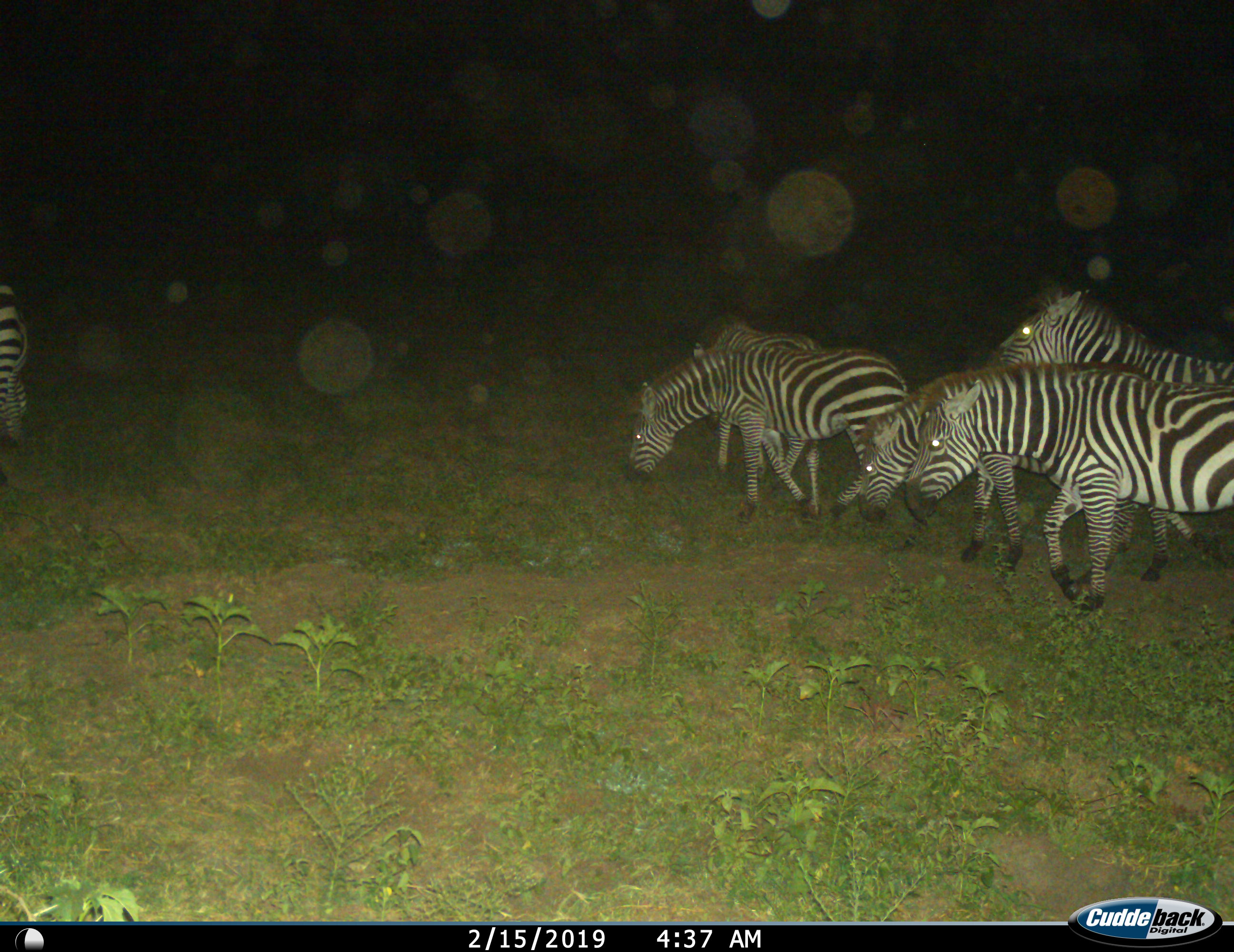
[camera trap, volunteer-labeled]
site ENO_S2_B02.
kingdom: Animalia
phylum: Chordata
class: Mammalia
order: Perissodactyla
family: Equidae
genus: Equus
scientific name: Equus quagga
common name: plains zebra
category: zebraplains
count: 6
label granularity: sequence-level